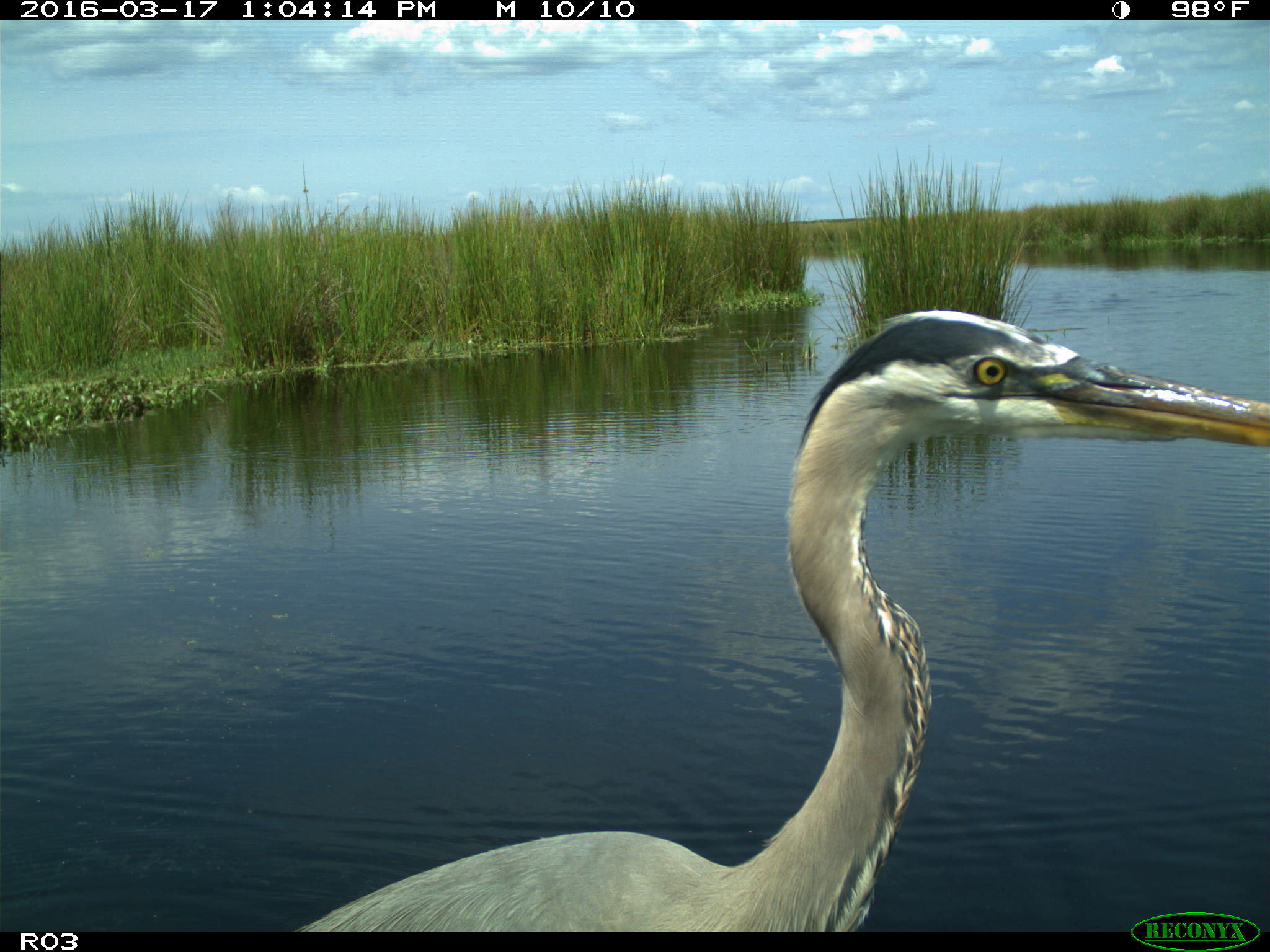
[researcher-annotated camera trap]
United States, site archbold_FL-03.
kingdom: Animalia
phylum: Chordata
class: Aves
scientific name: Aves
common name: birds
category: unidentified bird